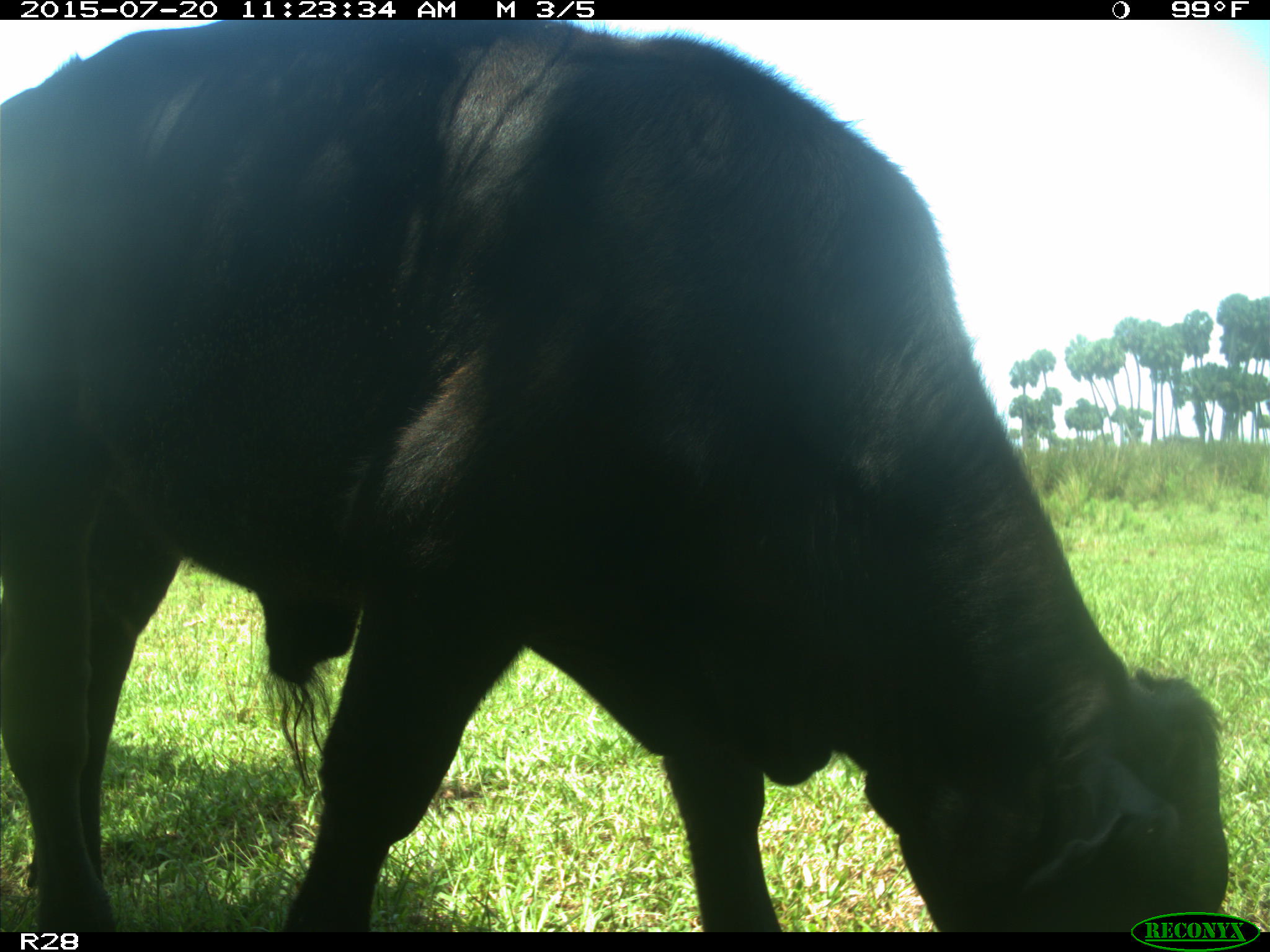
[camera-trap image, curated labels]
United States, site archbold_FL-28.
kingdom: Animalia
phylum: Chordata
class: Mammalia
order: Artiodactyla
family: Bovidae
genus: Bos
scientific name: Bos taurus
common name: domestic cow